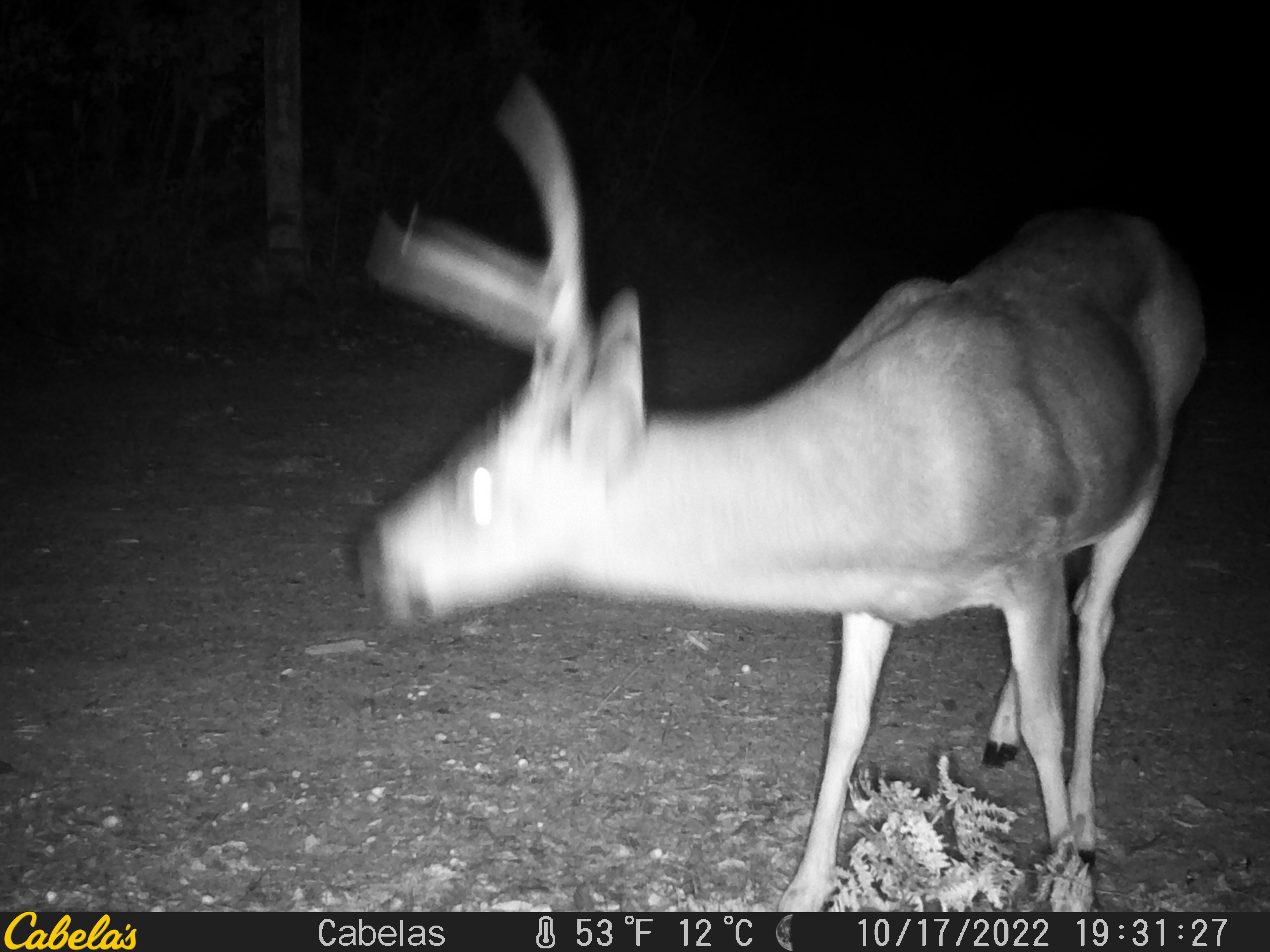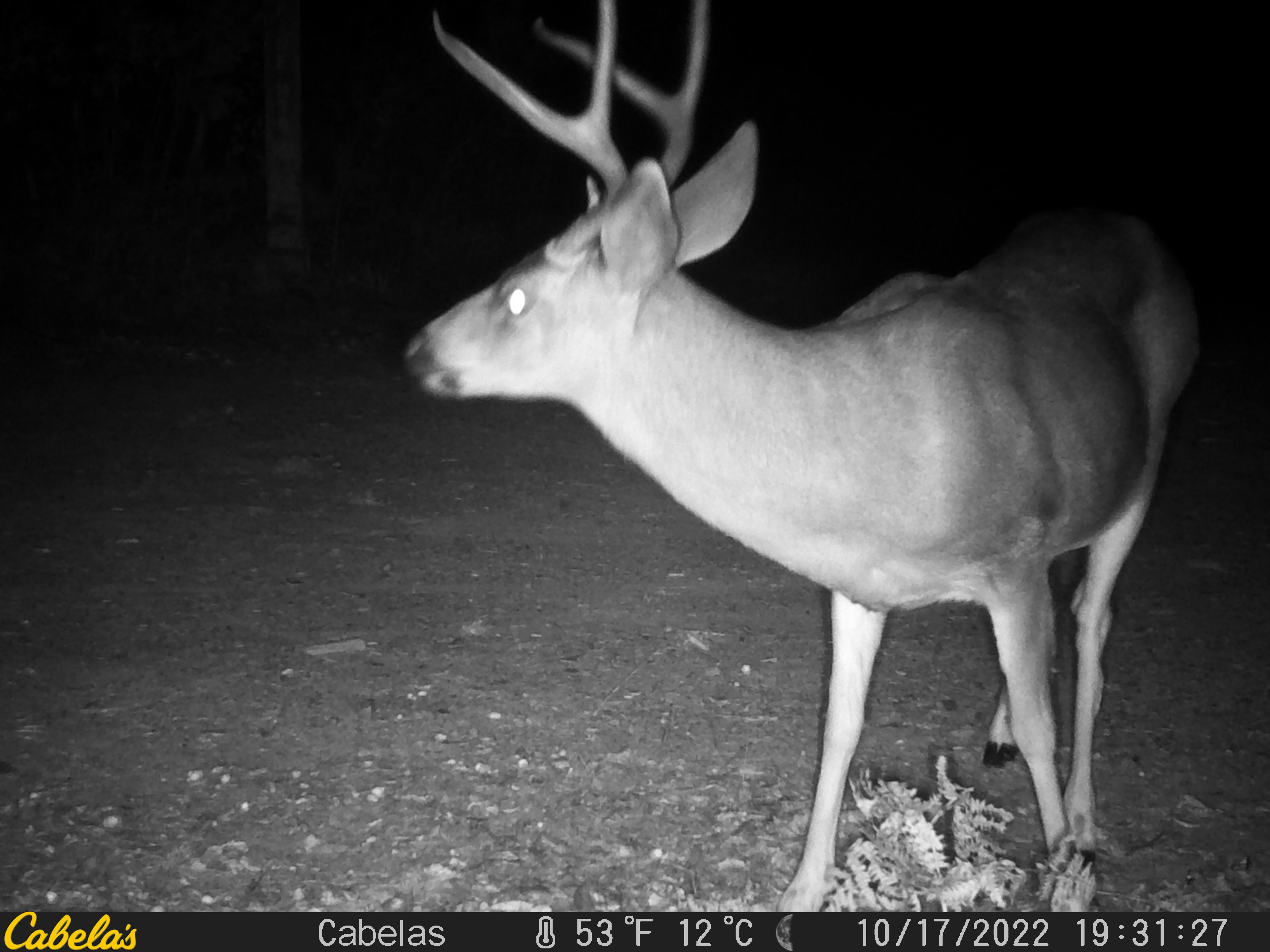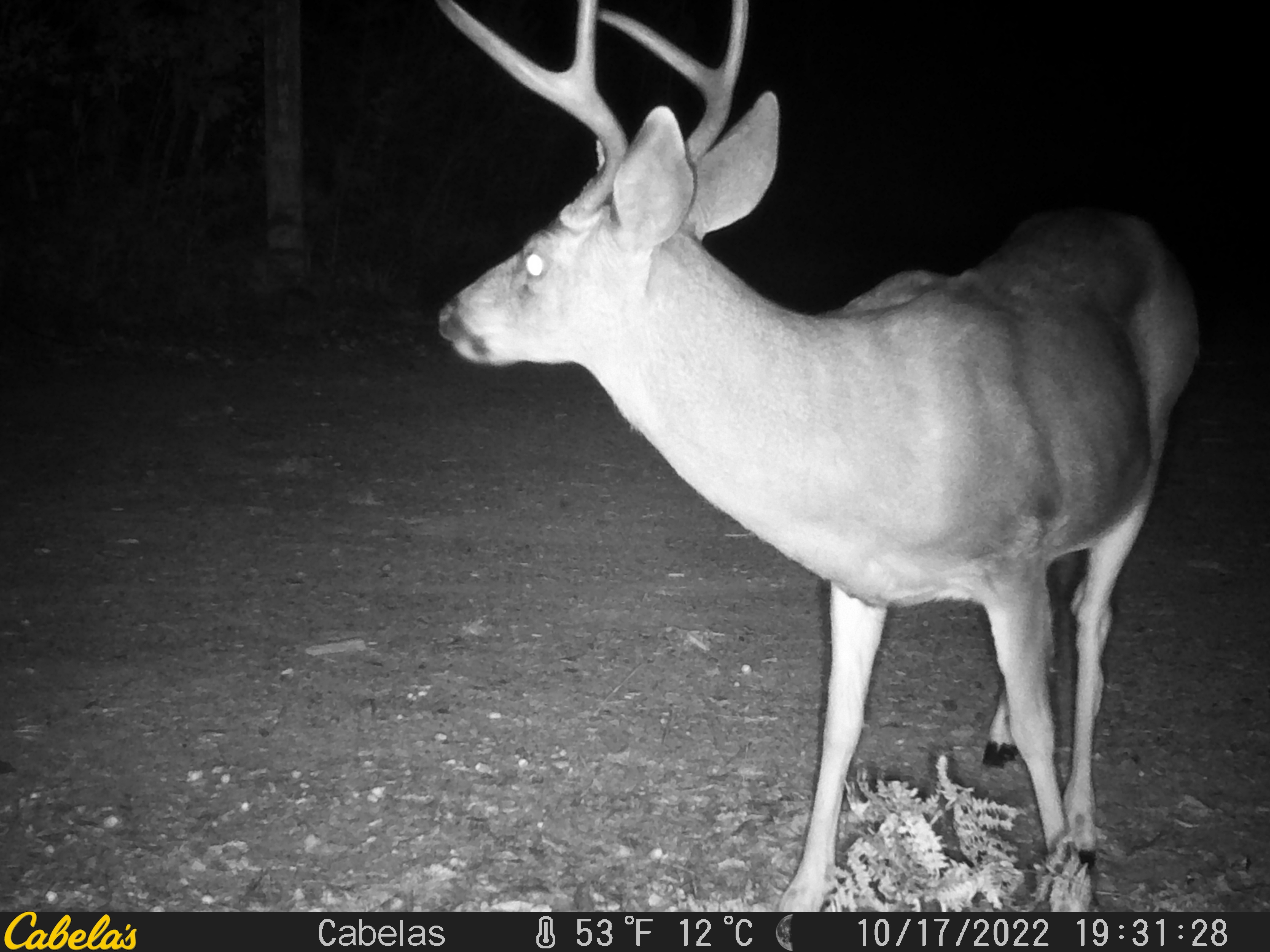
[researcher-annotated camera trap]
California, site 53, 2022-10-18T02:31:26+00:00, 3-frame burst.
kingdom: Animalia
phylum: Chordata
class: Mammalia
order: Artiodactyla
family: Cervidae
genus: Odocoileus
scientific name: Odocoileus hemionus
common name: mule deer